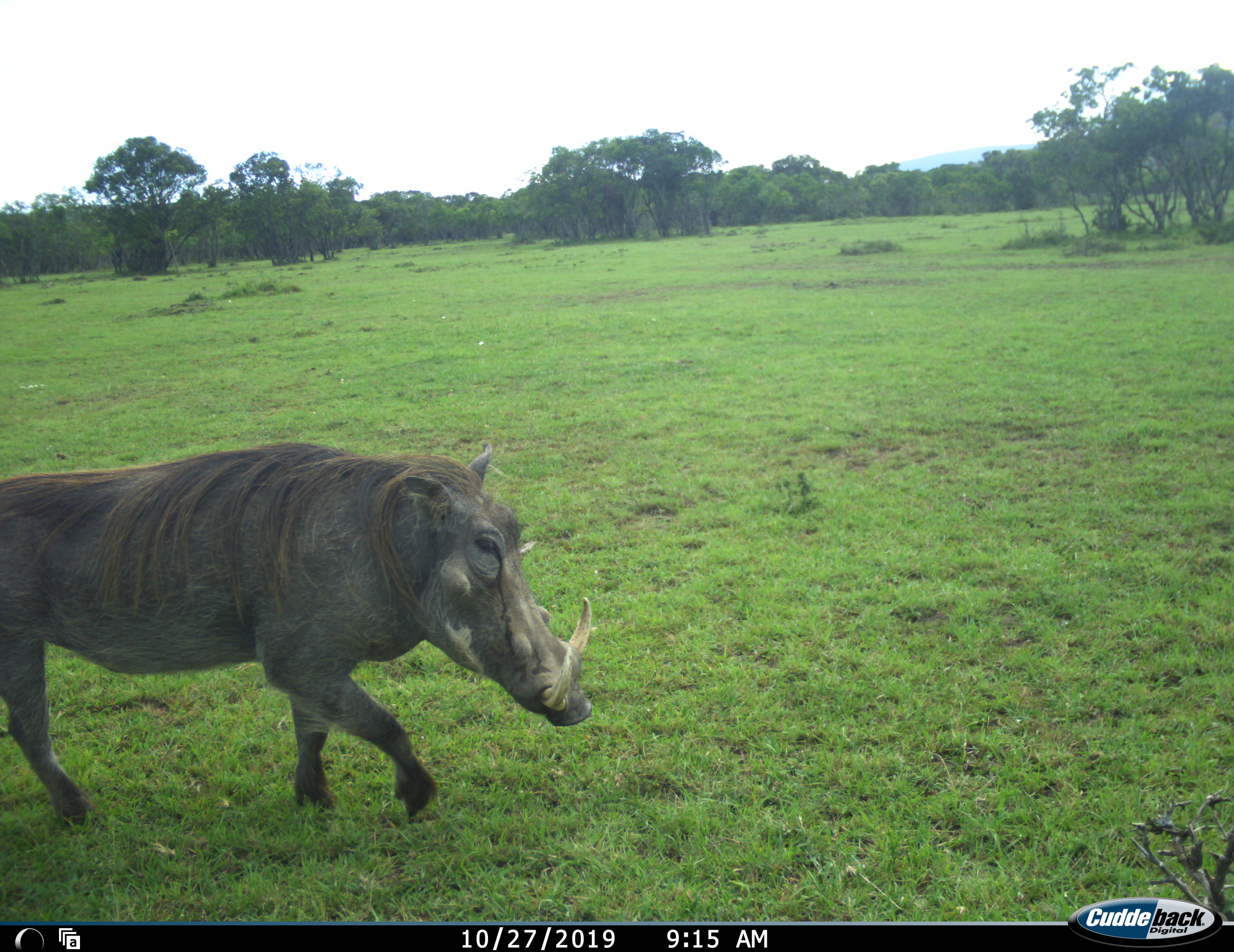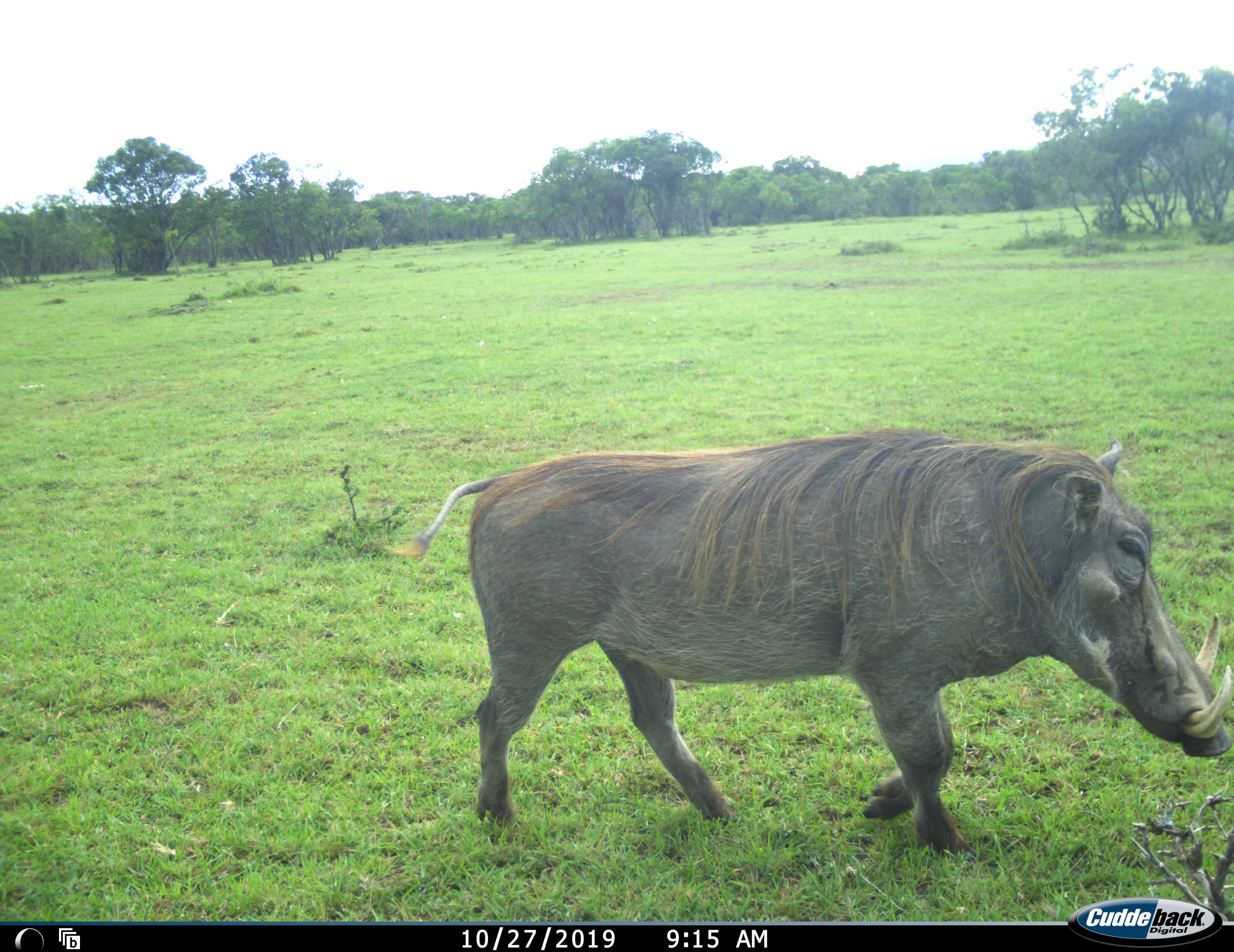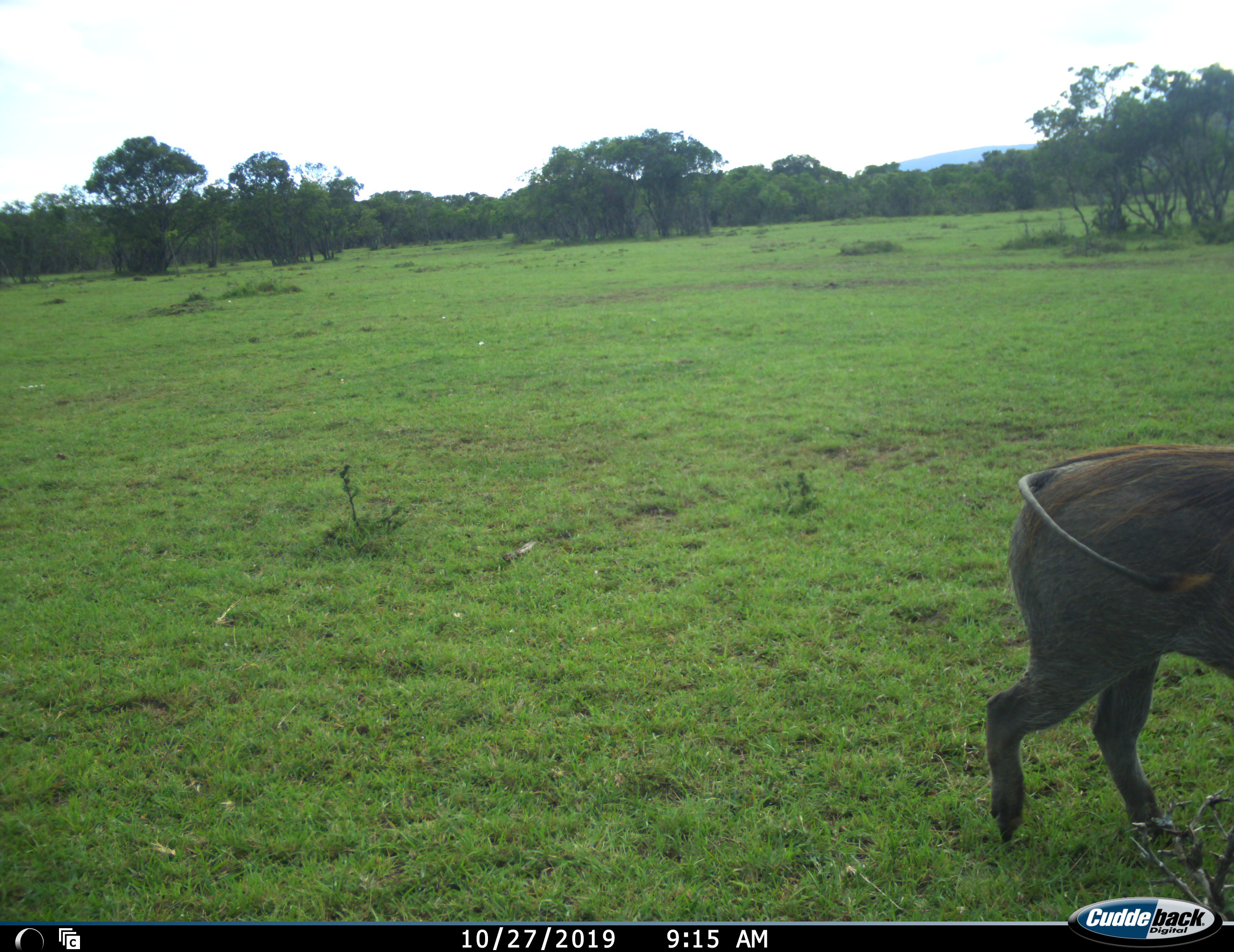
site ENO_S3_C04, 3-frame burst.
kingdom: Animalia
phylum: Chordata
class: Mammalia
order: Artiodactyla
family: Suidae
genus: Phacochoerus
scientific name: Phacochoerus africanus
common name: warthog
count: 1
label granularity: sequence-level